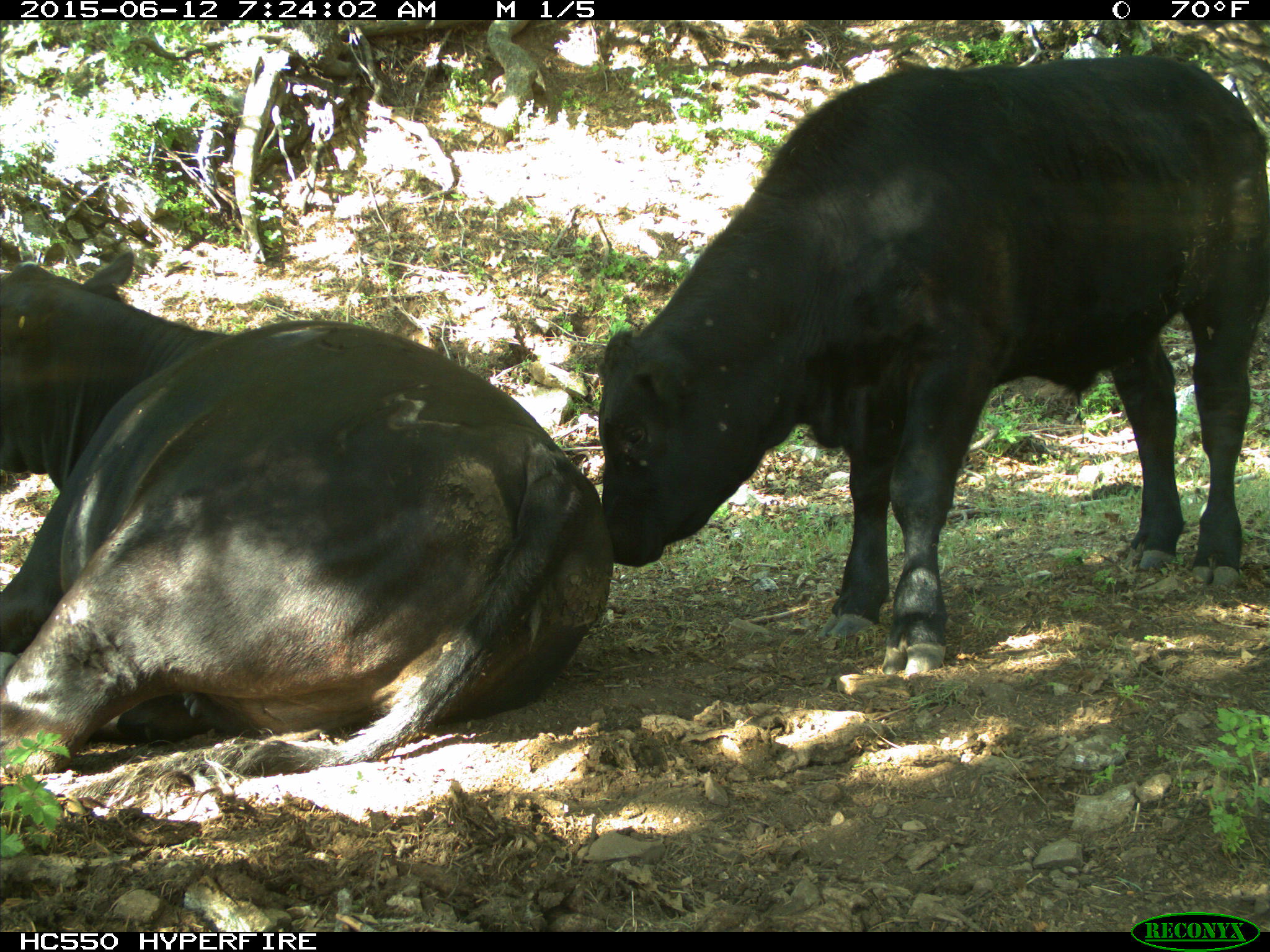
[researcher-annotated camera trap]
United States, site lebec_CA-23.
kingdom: Animalia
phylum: Chordata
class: Mammalia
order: Artiodactyla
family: Bovidae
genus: Bos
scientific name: Bos taurus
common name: domestic cow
Bos taurus (domestic cow).